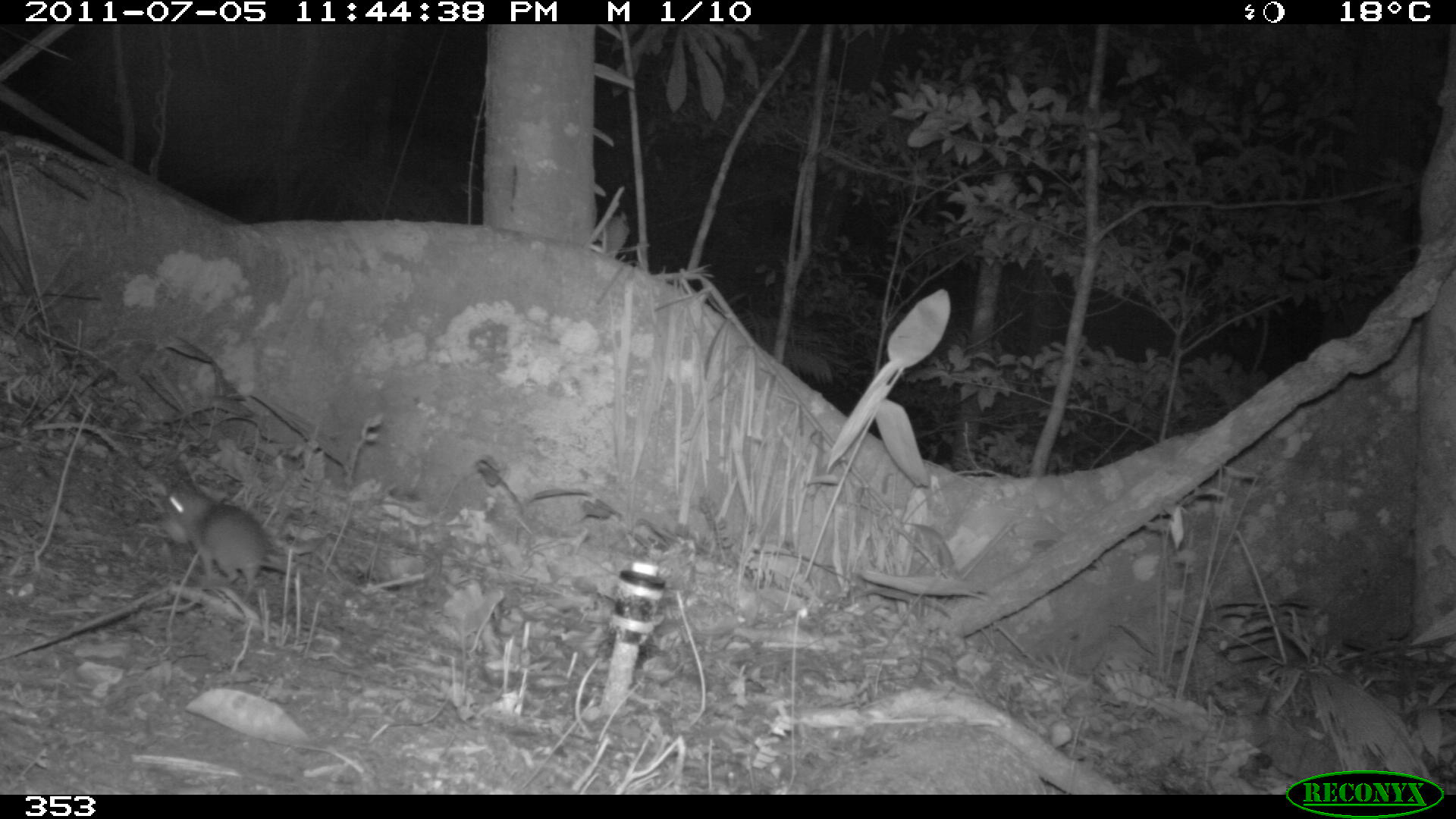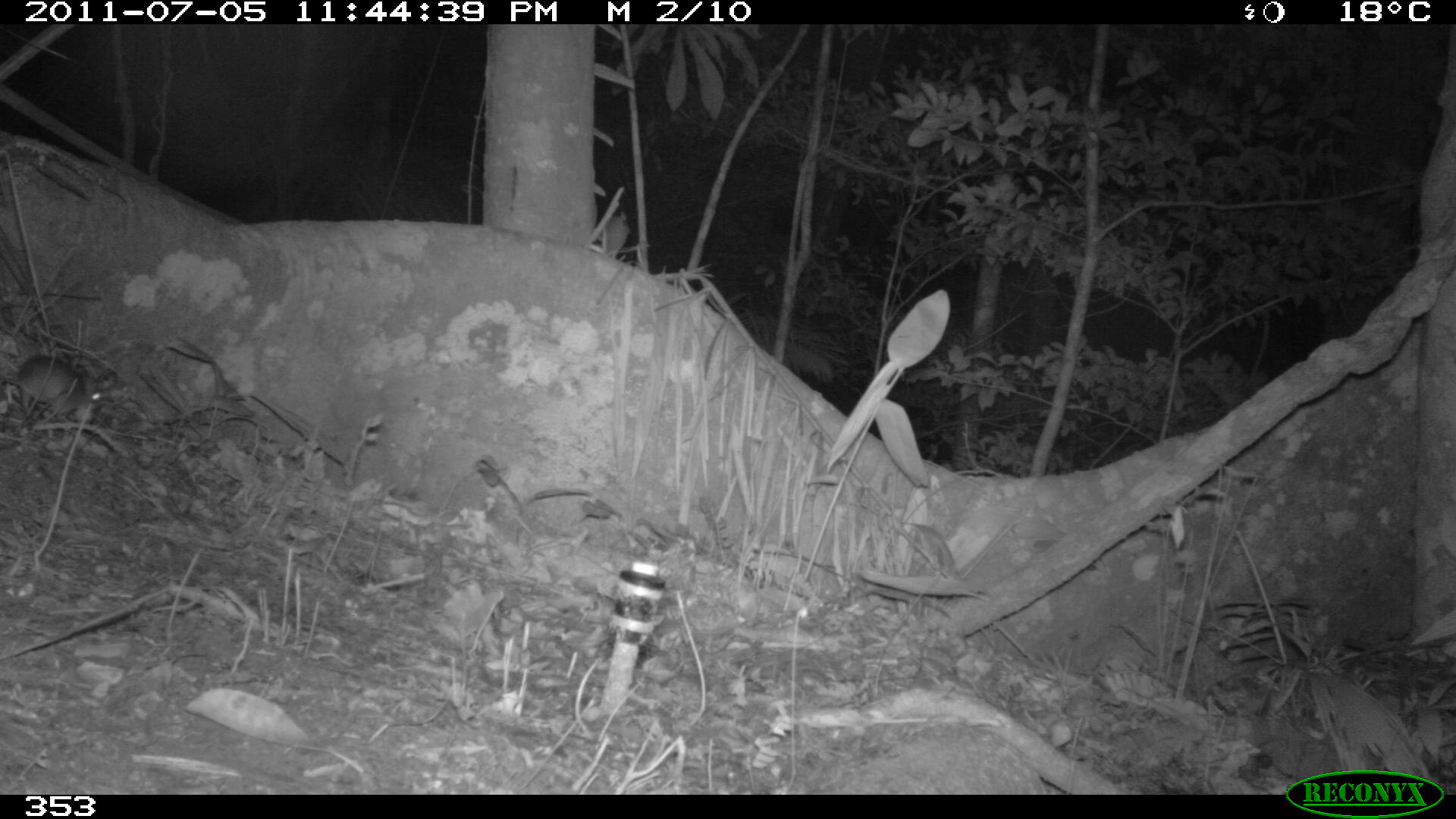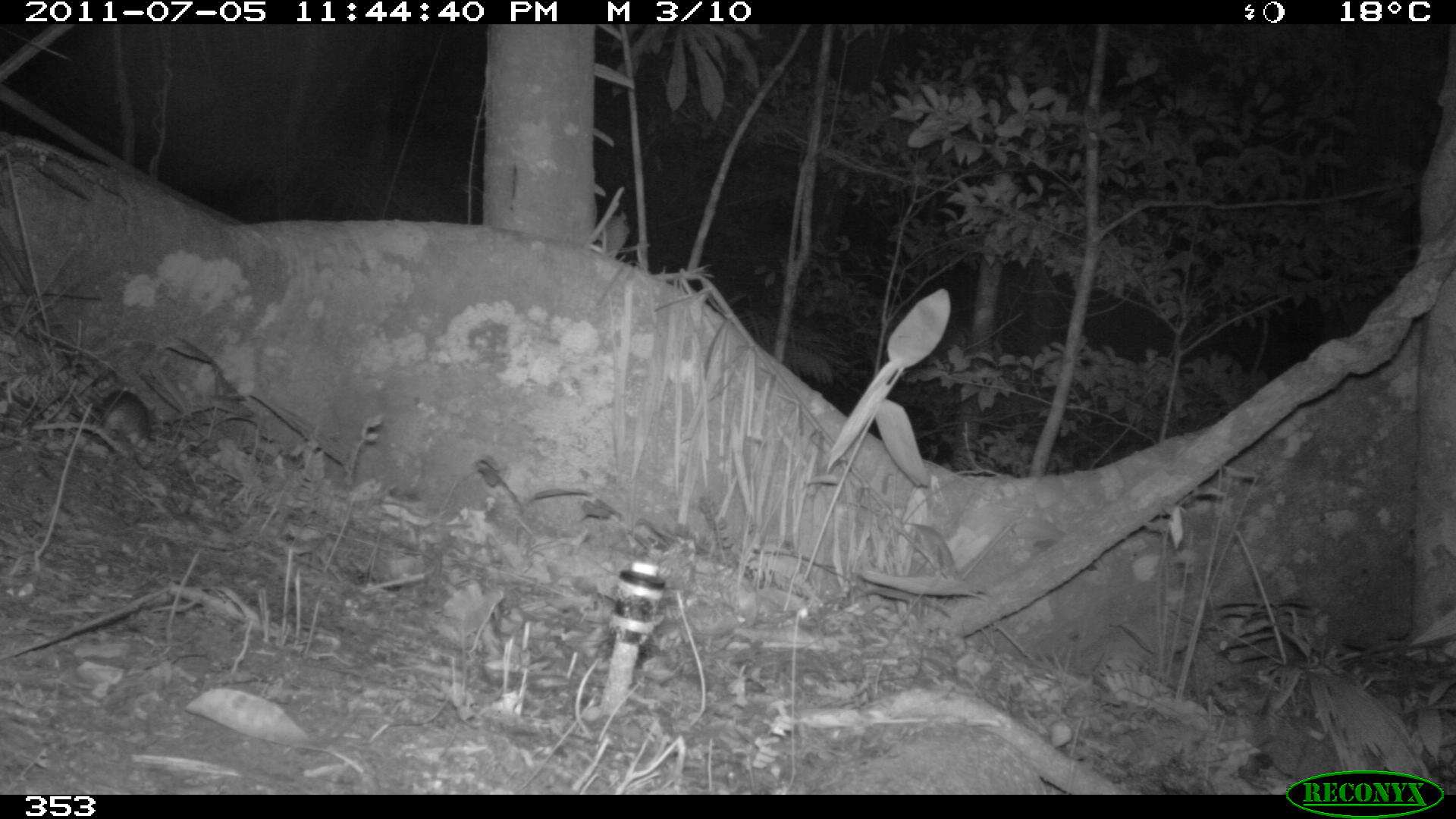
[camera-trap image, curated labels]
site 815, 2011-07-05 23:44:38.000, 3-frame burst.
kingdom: Animalia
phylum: Chordata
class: Mammalia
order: Rodentia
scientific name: Rodentia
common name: rodents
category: unknown rodent